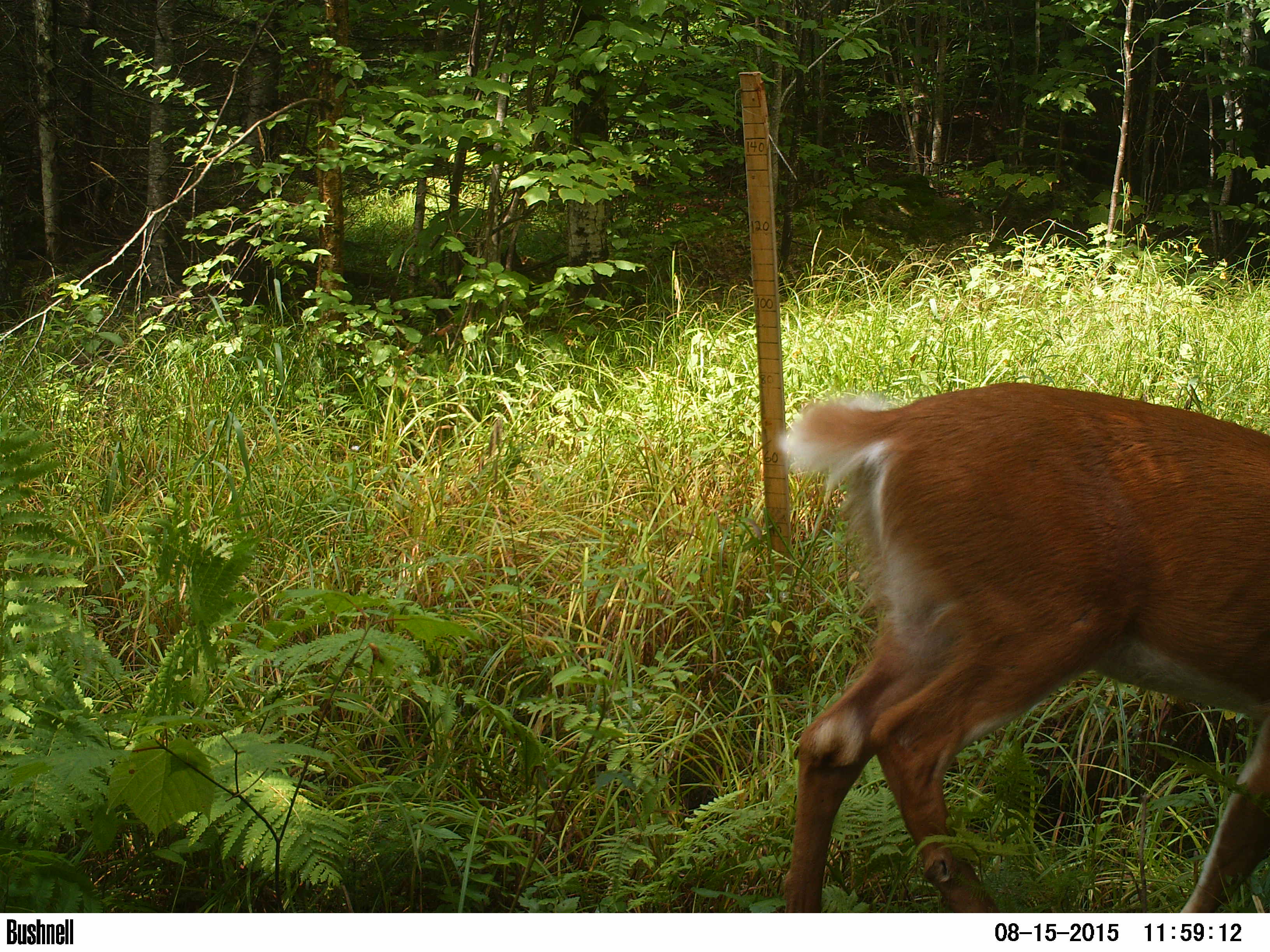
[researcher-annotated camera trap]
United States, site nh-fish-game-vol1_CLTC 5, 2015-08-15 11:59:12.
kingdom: Animalia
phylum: Chordata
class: Mammalia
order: Artiodactyla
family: Cervidae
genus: Odocoileus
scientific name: Odocoileus virginianus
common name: white-tailed deer